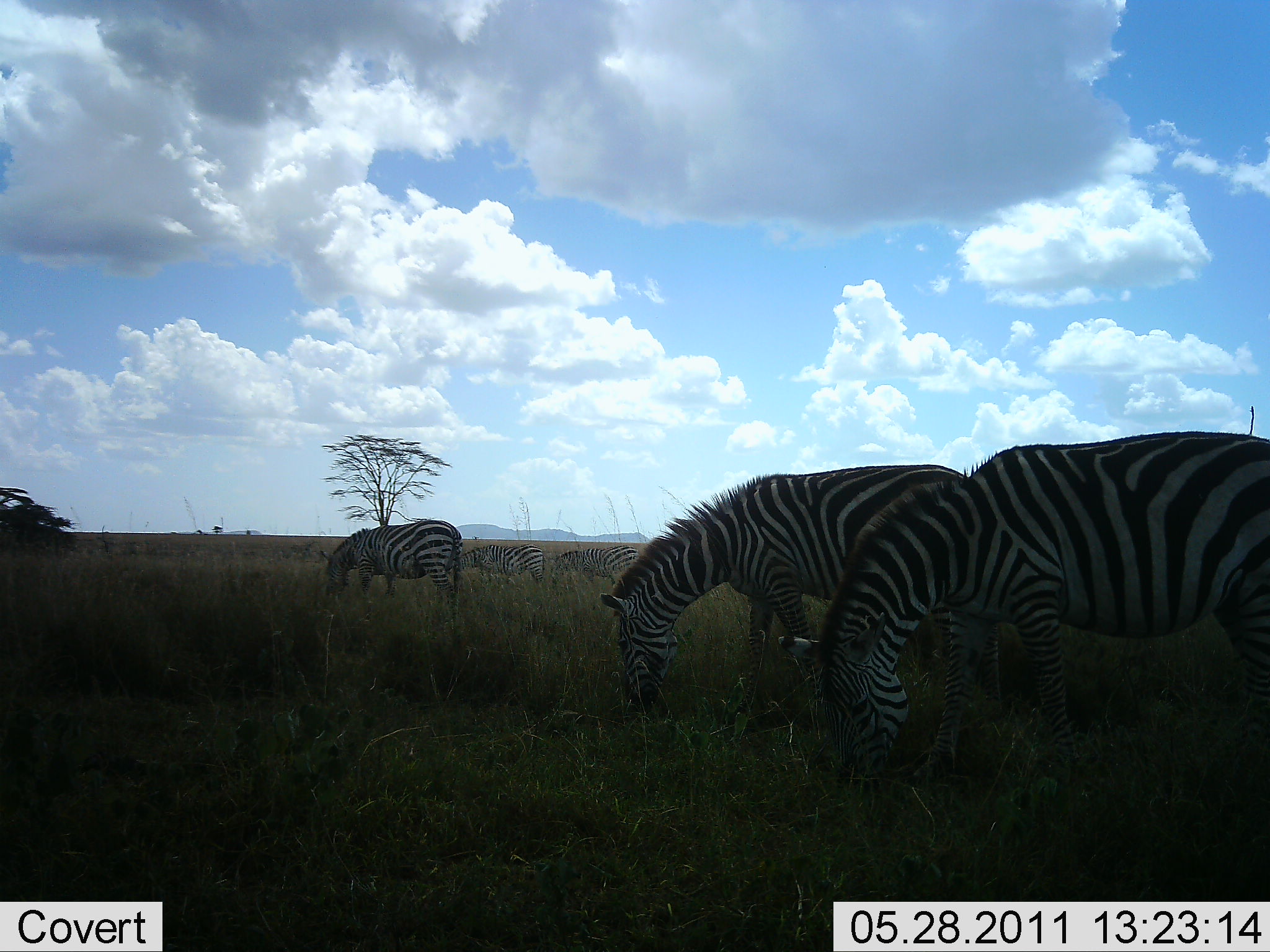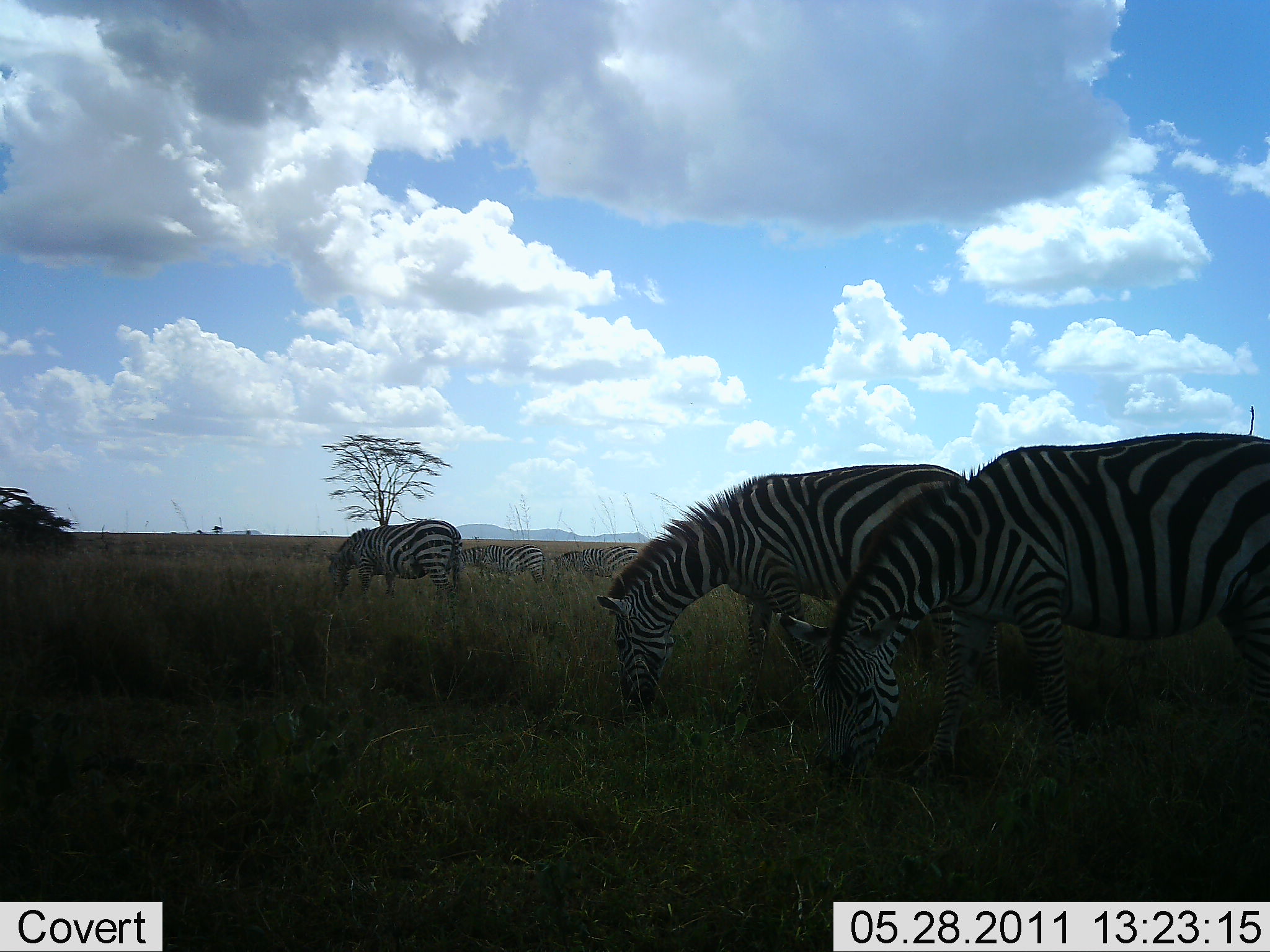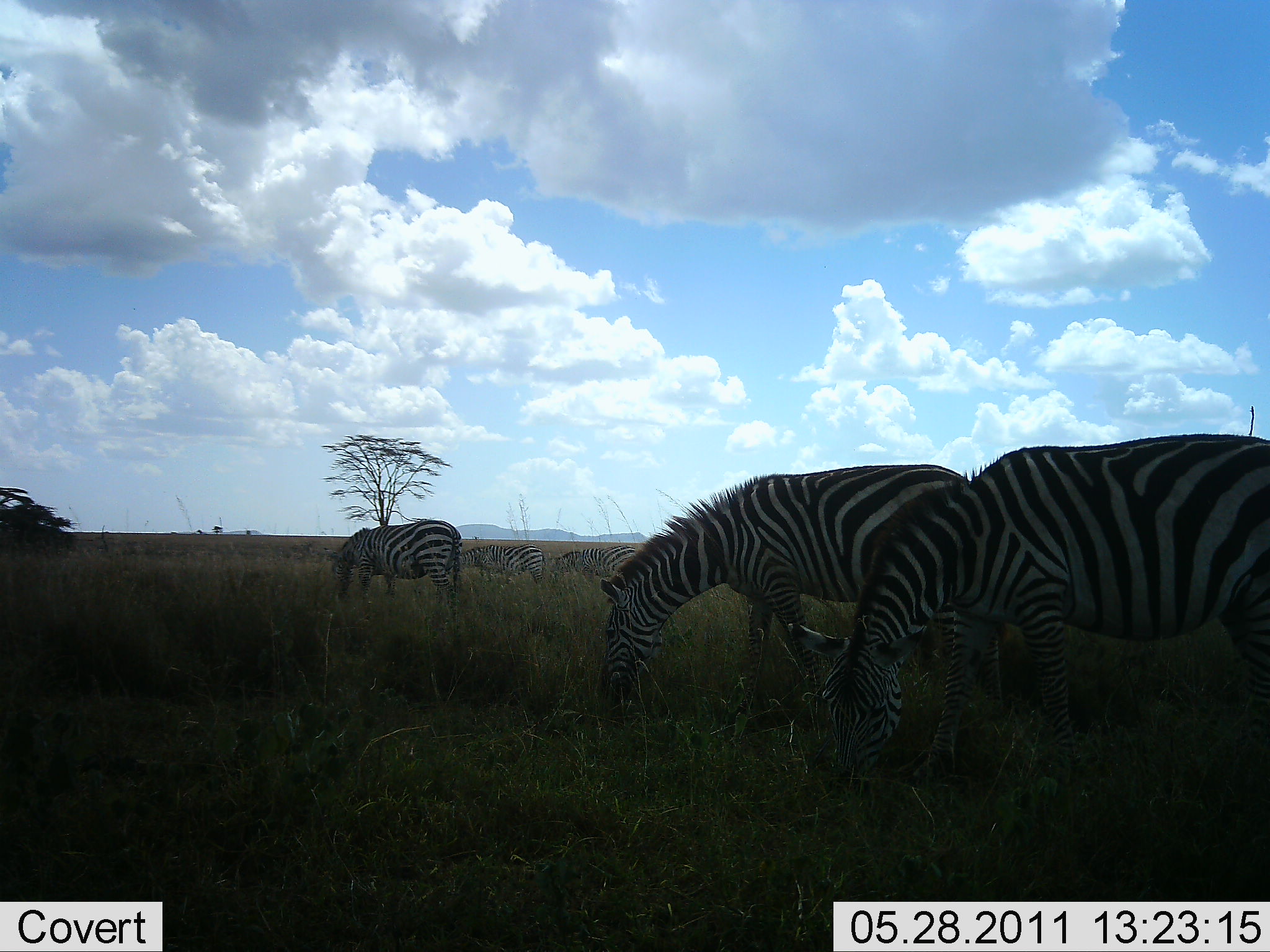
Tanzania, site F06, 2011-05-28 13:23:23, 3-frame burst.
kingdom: Animalia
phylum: Chordata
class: Mammalia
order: Perissodactyla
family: Equidae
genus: Equus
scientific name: Equus quagga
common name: plains zebra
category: zebra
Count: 5.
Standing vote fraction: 20%.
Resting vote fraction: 0%.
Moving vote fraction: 0%.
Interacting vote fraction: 0%.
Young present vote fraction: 0%.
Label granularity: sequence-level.